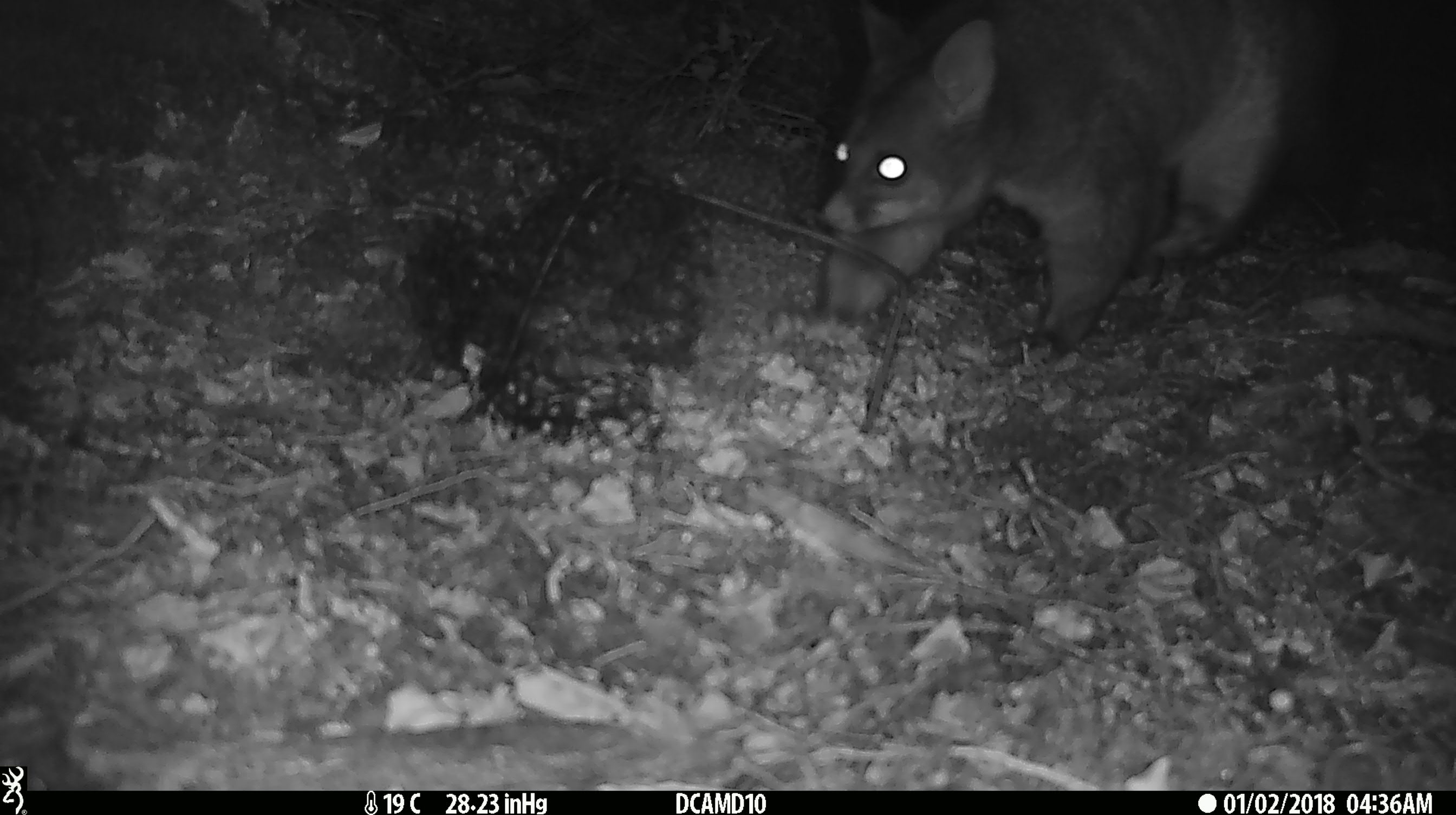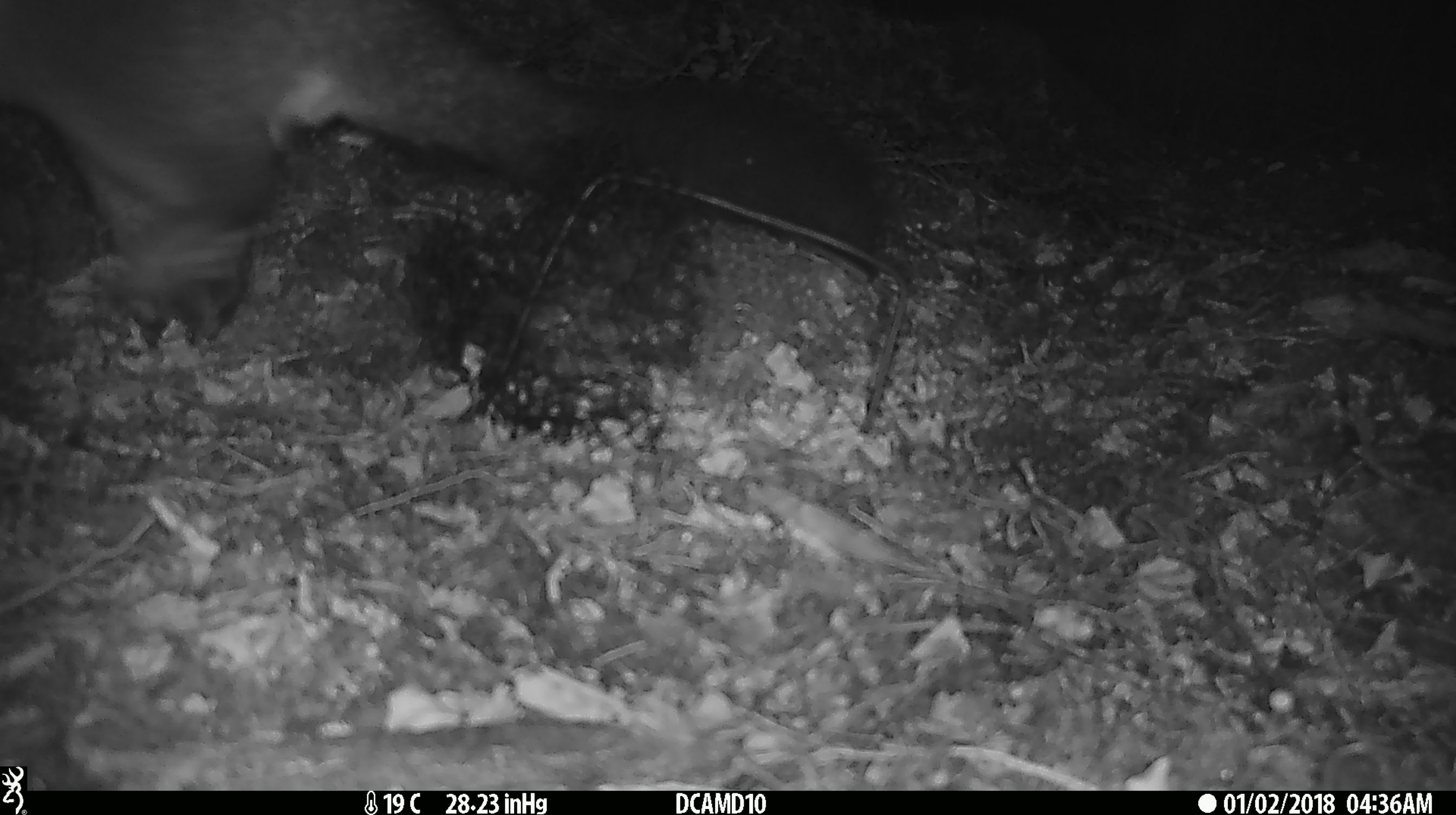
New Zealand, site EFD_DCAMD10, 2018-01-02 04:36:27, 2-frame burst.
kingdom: Animalia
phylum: Chordata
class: Mammalia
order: Diprotodontia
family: Phalangeridae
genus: Trichosurus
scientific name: Trichosurus vulpecula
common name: common brushtail possum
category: possum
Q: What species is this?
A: Possum (common brushtail possum) (Trichosurus vulpecula).